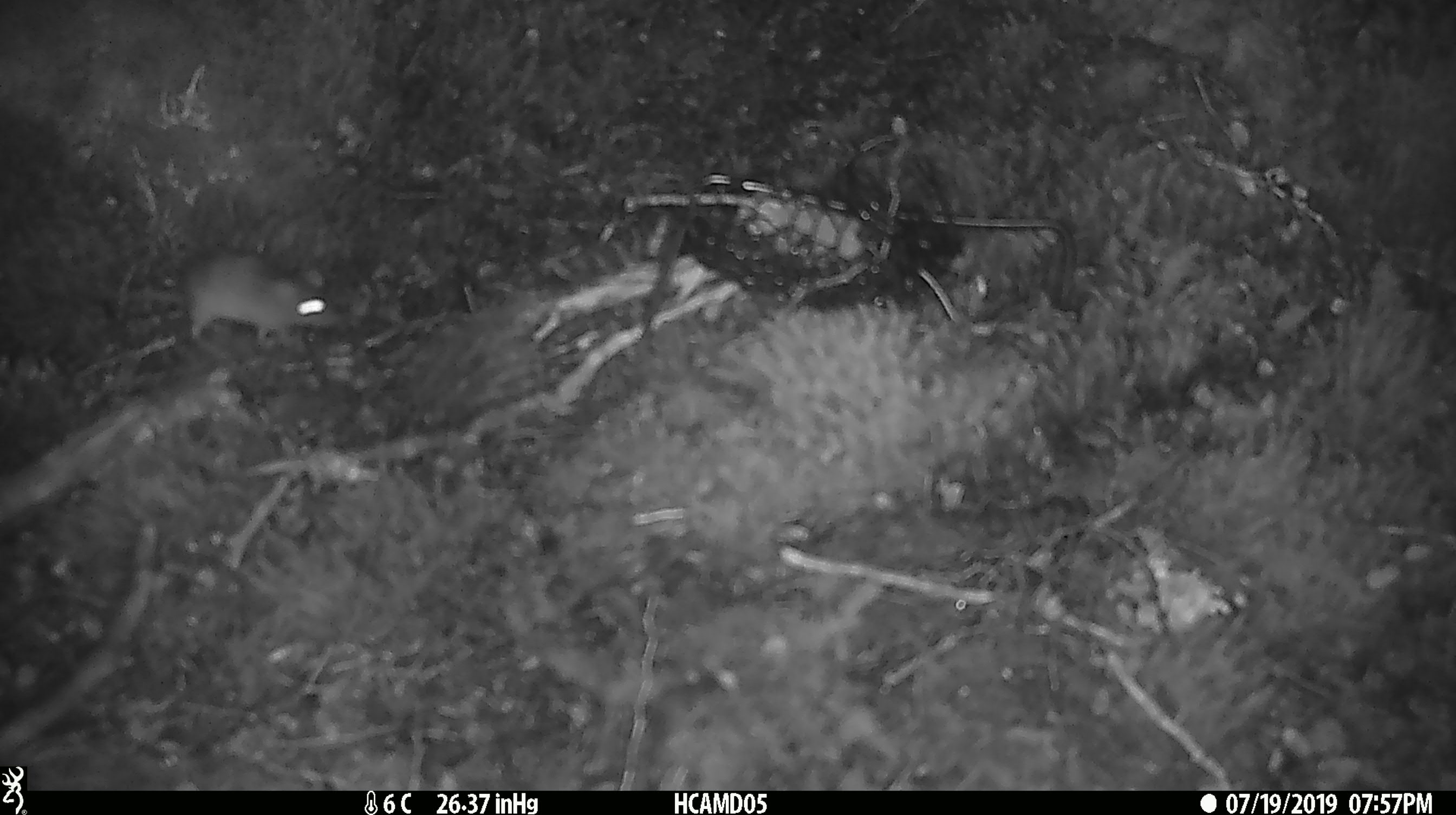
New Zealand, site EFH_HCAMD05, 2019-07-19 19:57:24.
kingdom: Animalia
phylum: Chordata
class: Mammalia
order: Rodentia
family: Muridae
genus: Mus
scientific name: Mus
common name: mouse